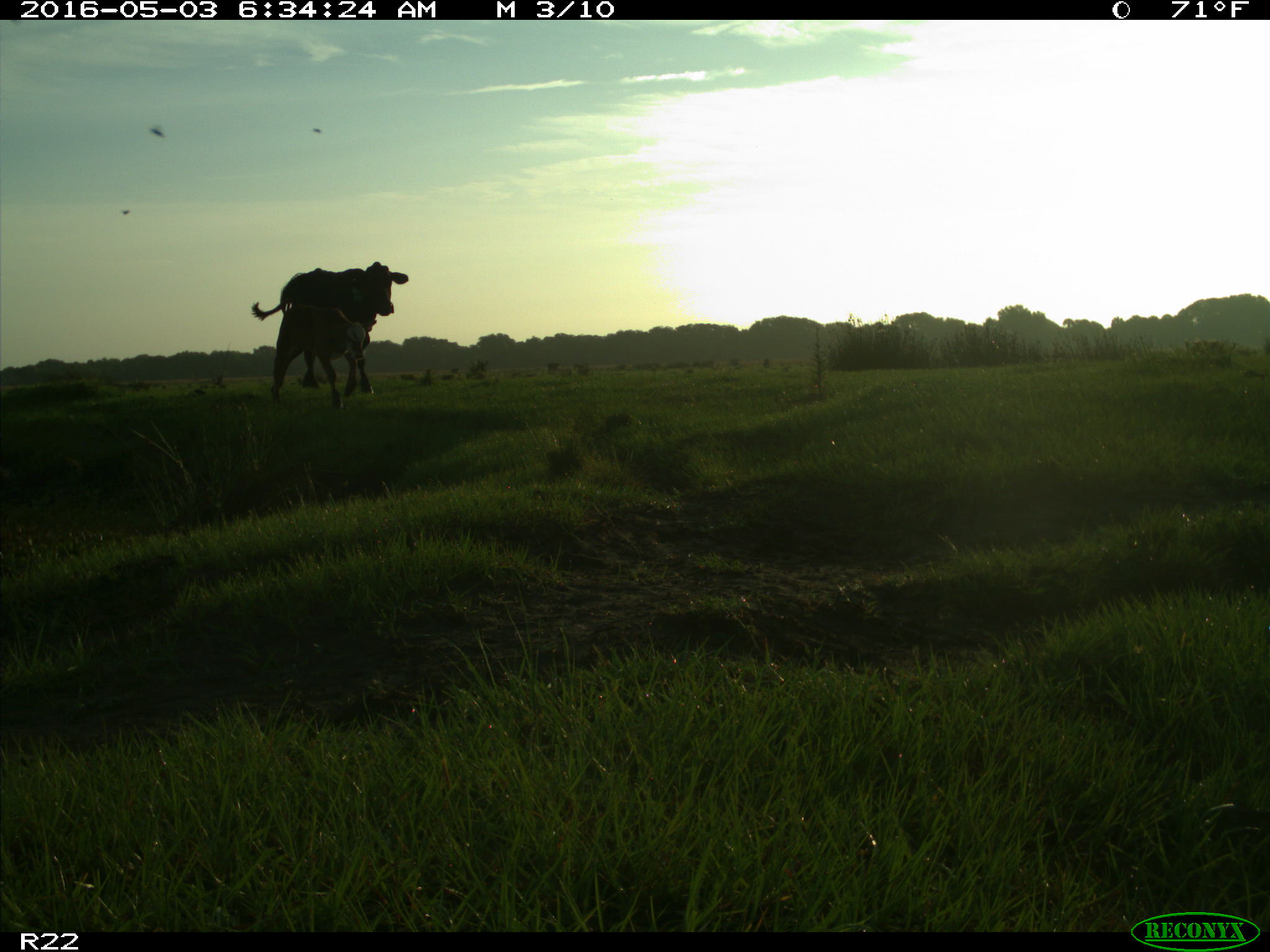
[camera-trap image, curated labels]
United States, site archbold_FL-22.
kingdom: Animalia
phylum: Chordata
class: Mammalia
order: Artiodactyla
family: Bovidae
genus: Bos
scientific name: Bos taurus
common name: domestic cow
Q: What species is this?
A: Bos taurus (domestic cow).